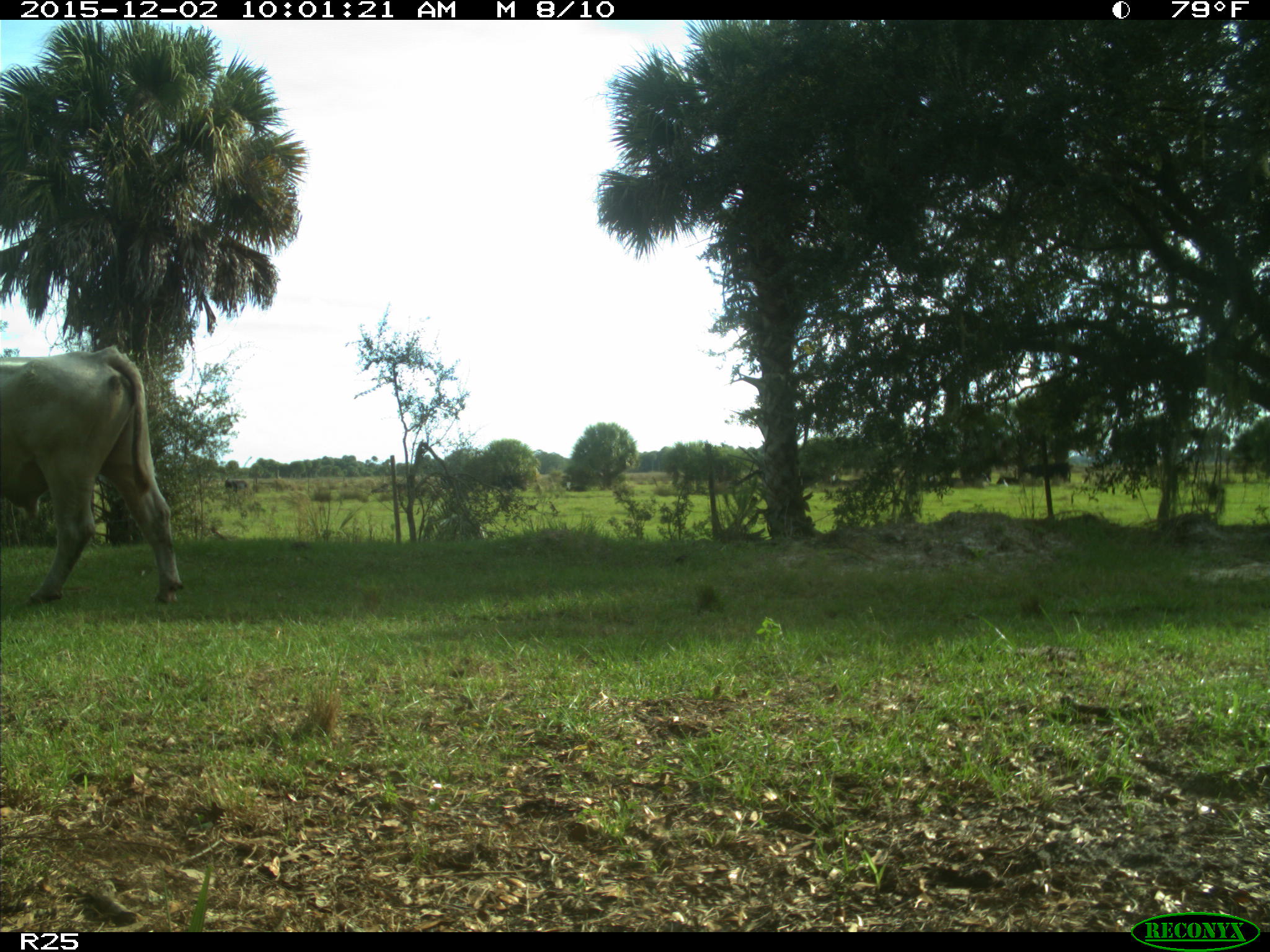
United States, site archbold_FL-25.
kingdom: Animalia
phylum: Chordata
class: Mammalia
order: Artiodactyla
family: Bovidae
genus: Bos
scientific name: Bos taurus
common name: domestic cow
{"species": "Bos taurus (domestic cow)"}